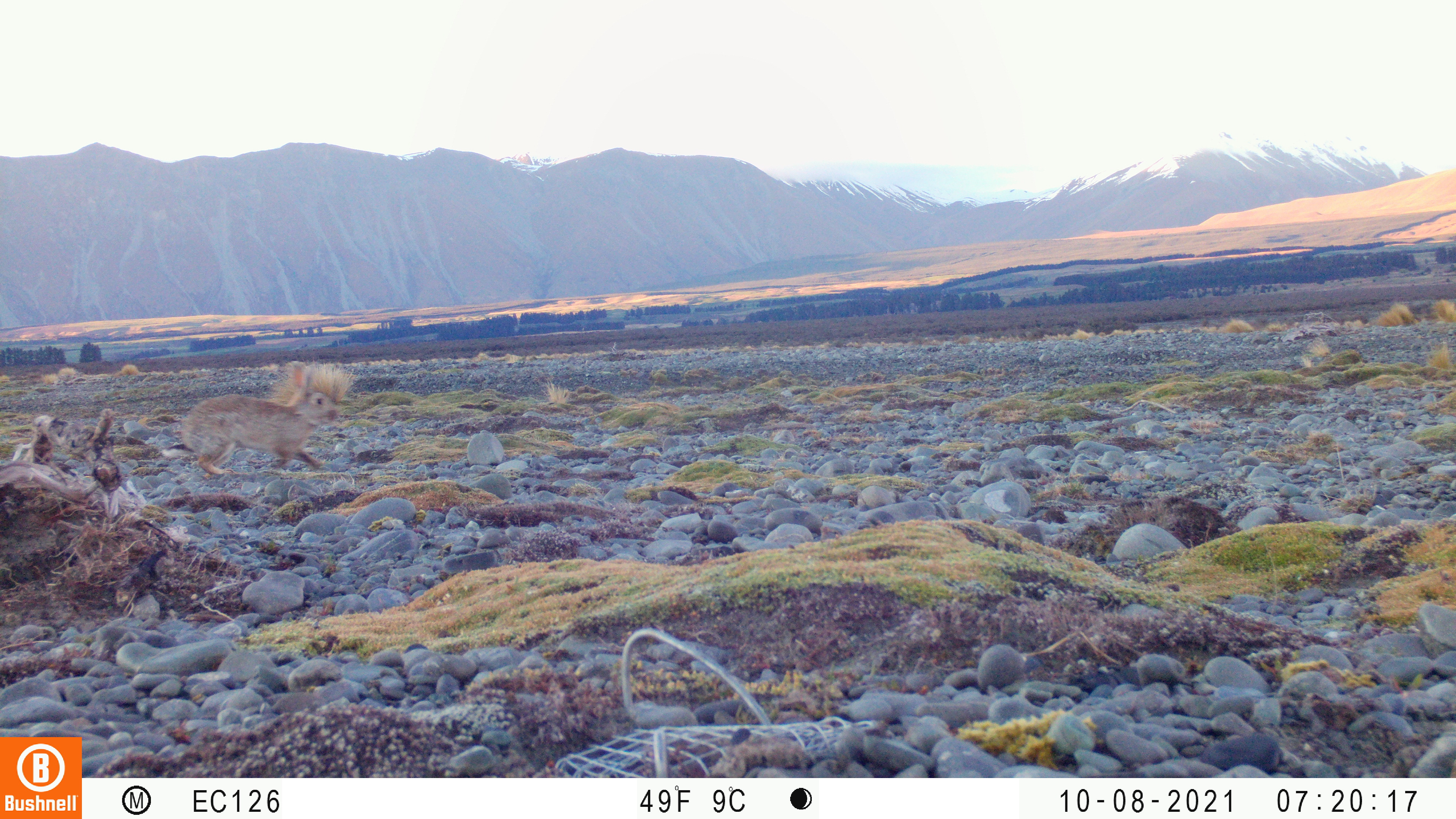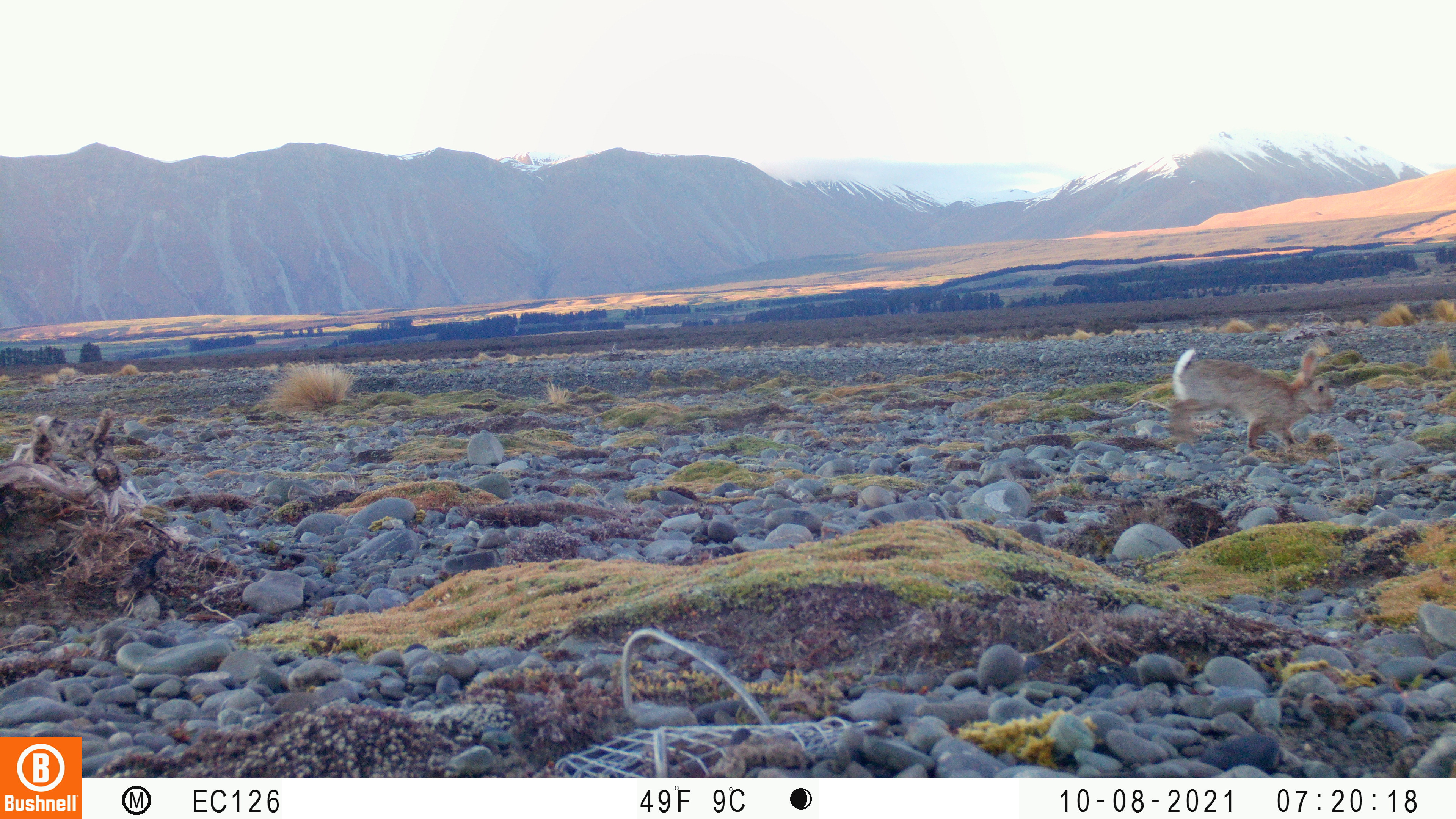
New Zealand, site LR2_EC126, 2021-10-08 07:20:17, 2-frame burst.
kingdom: Animalia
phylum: Chordata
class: Mammalia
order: Lagomorpha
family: Leporidae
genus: Oryctolagus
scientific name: Oryctolagus cuniculus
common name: european rabbit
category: rabbit